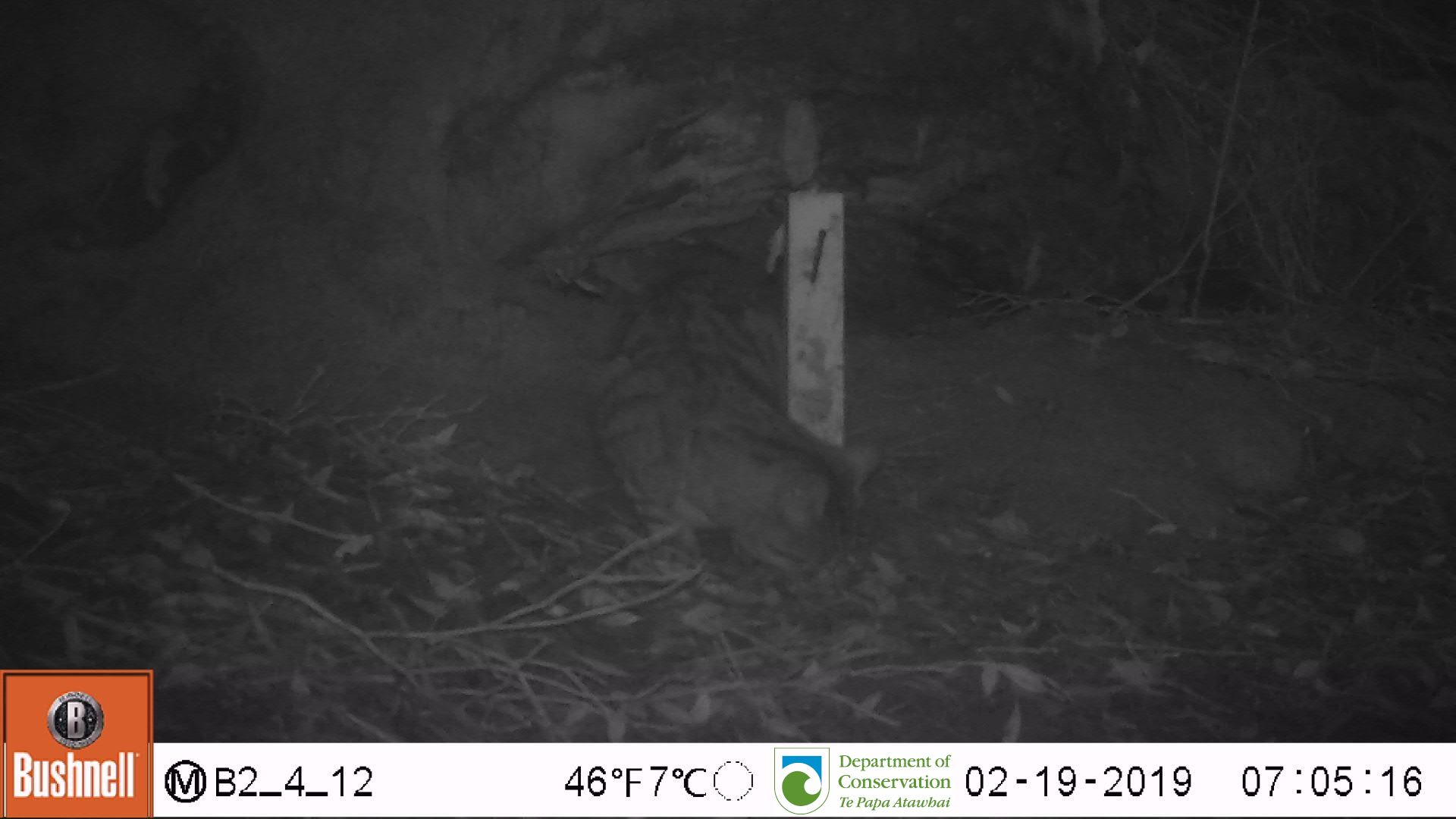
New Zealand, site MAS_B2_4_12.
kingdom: Animalia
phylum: Chordata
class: Mammalia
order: Carnivora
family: Felidae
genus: Felis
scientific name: Felis catus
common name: domestic cat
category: cat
Cat (domestic cat) (Felis catus).